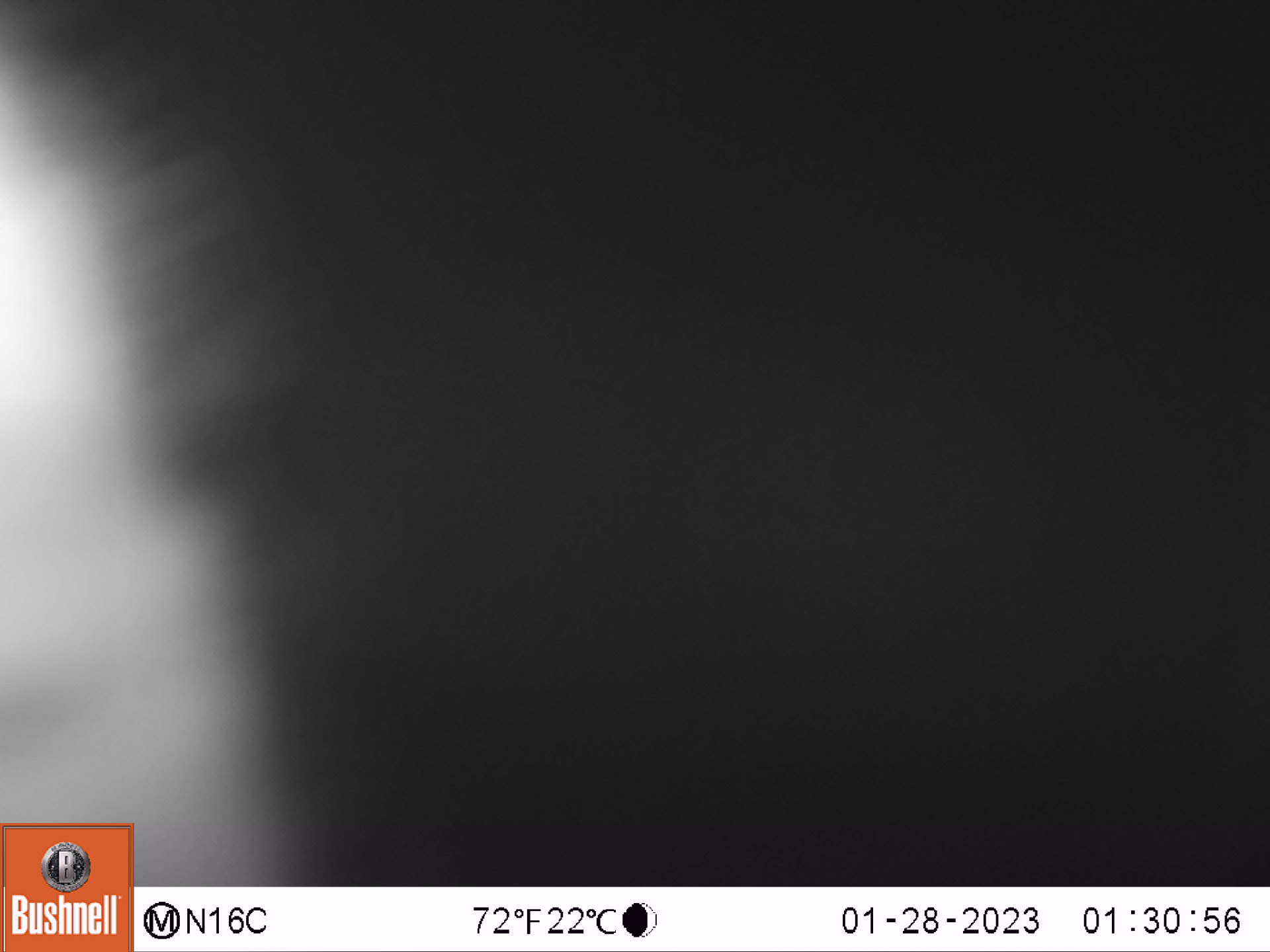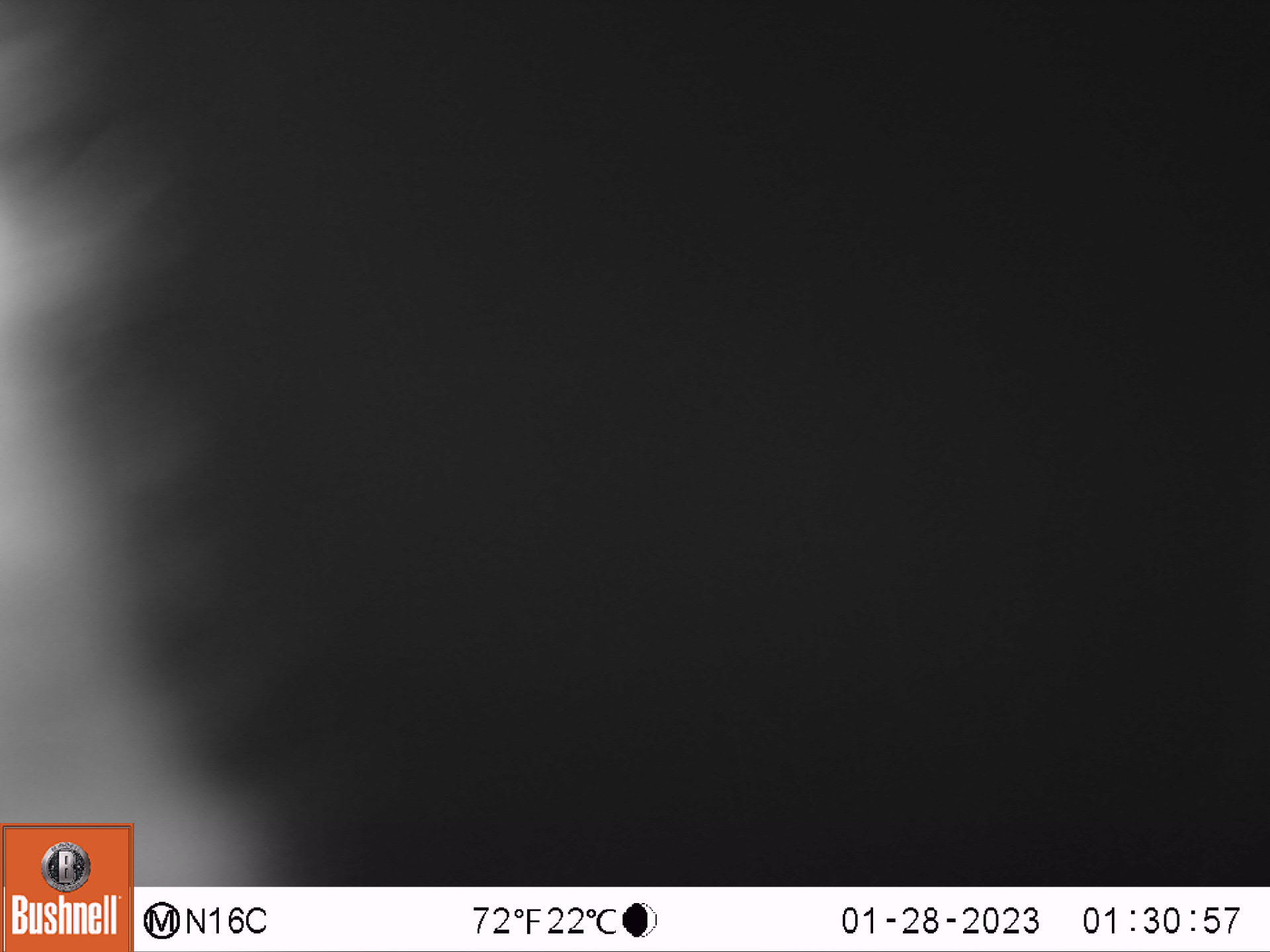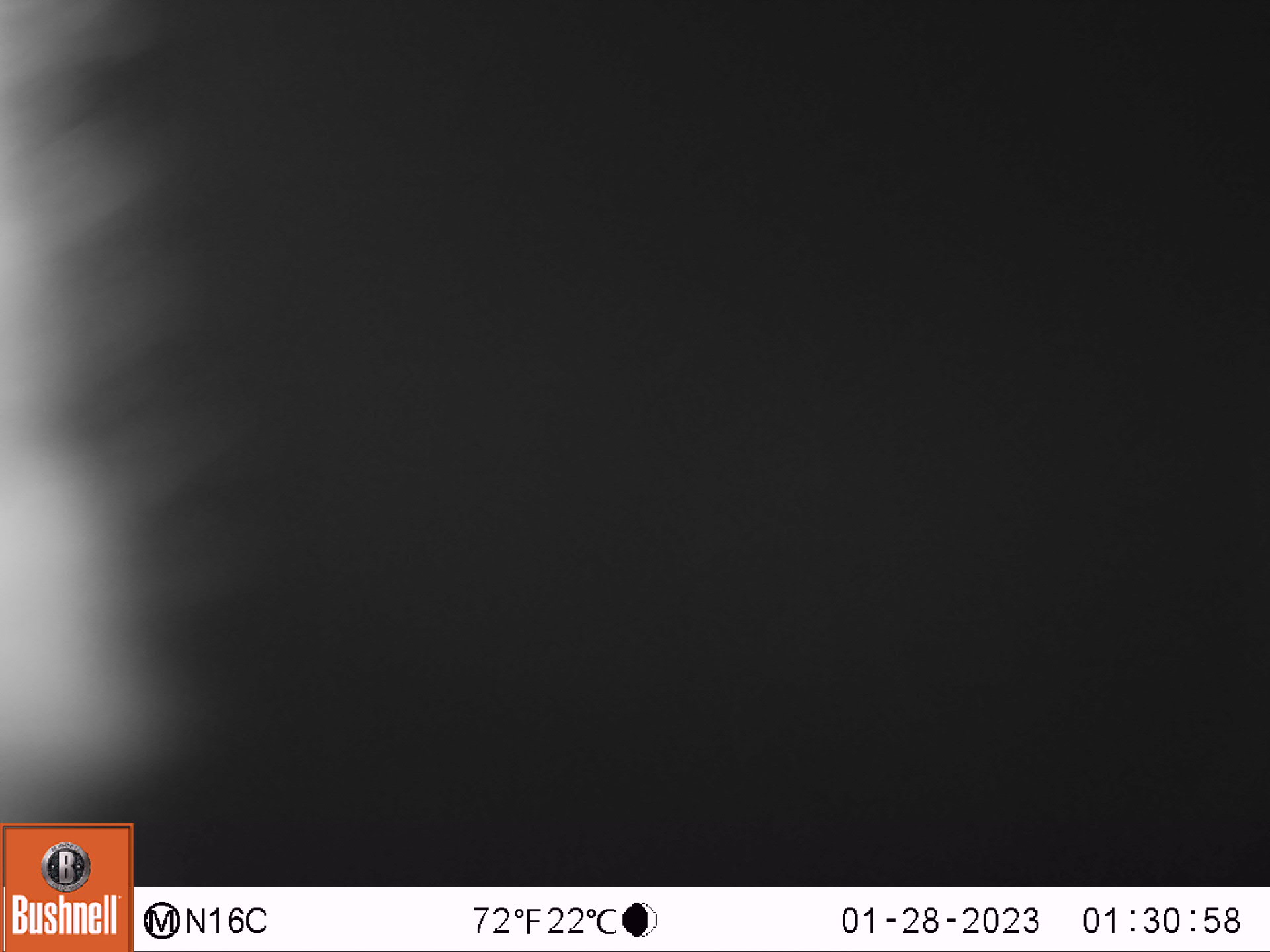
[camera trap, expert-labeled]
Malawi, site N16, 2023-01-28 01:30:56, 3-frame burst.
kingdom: Animalia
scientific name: Animalia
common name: other animal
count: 1